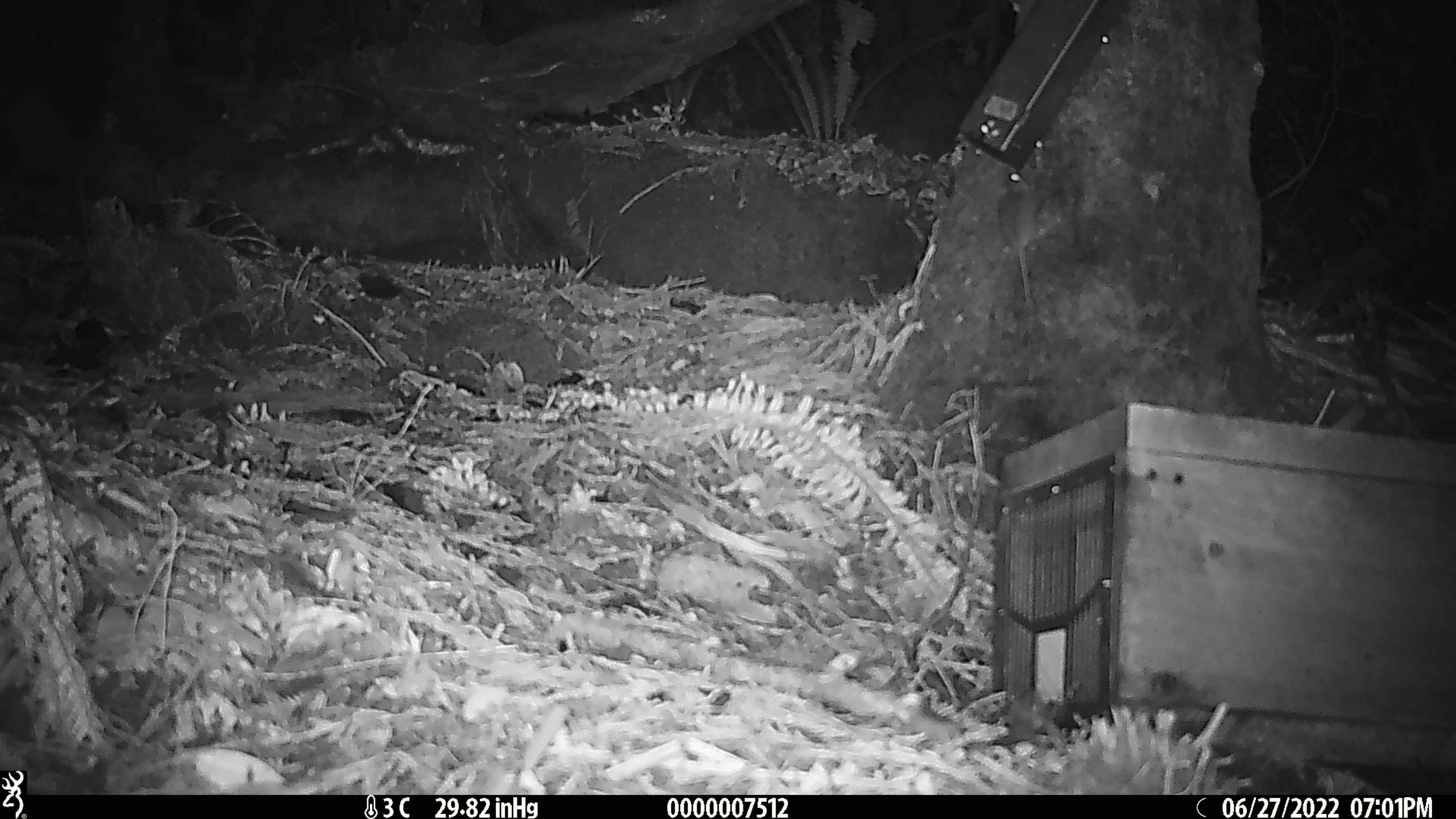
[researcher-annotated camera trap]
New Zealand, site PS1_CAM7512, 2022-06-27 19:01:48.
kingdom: Animalia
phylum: Chordata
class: Mammalia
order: Rodentia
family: Muridae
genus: Mus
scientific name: Mus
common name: mouse